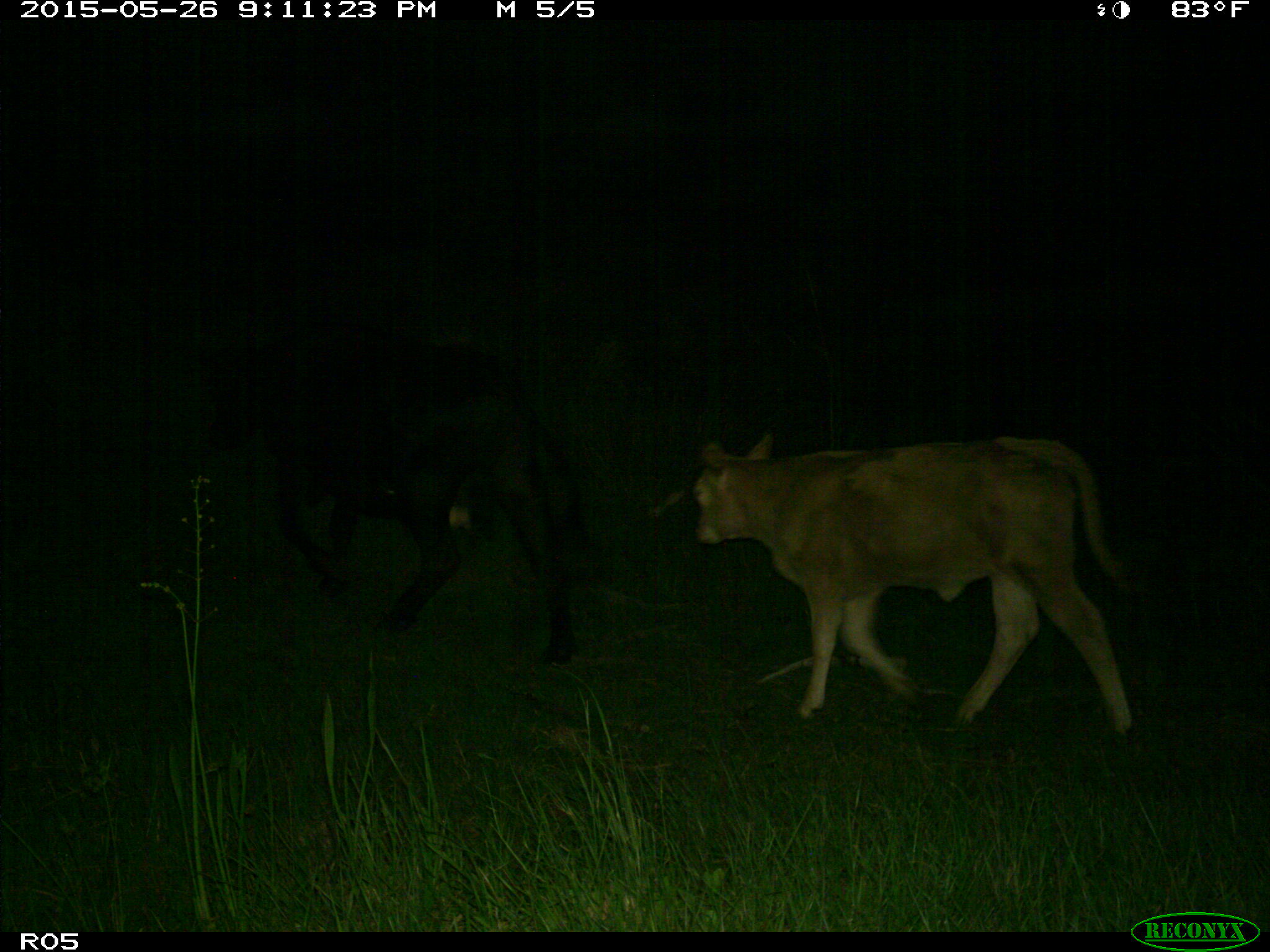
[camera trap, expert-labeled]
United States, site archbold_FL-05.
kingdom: Animalia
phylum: Chordata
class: Mammalia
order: Artiodactyla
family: Bovidae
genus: Bos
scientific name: Bos taurus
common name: domestic cow